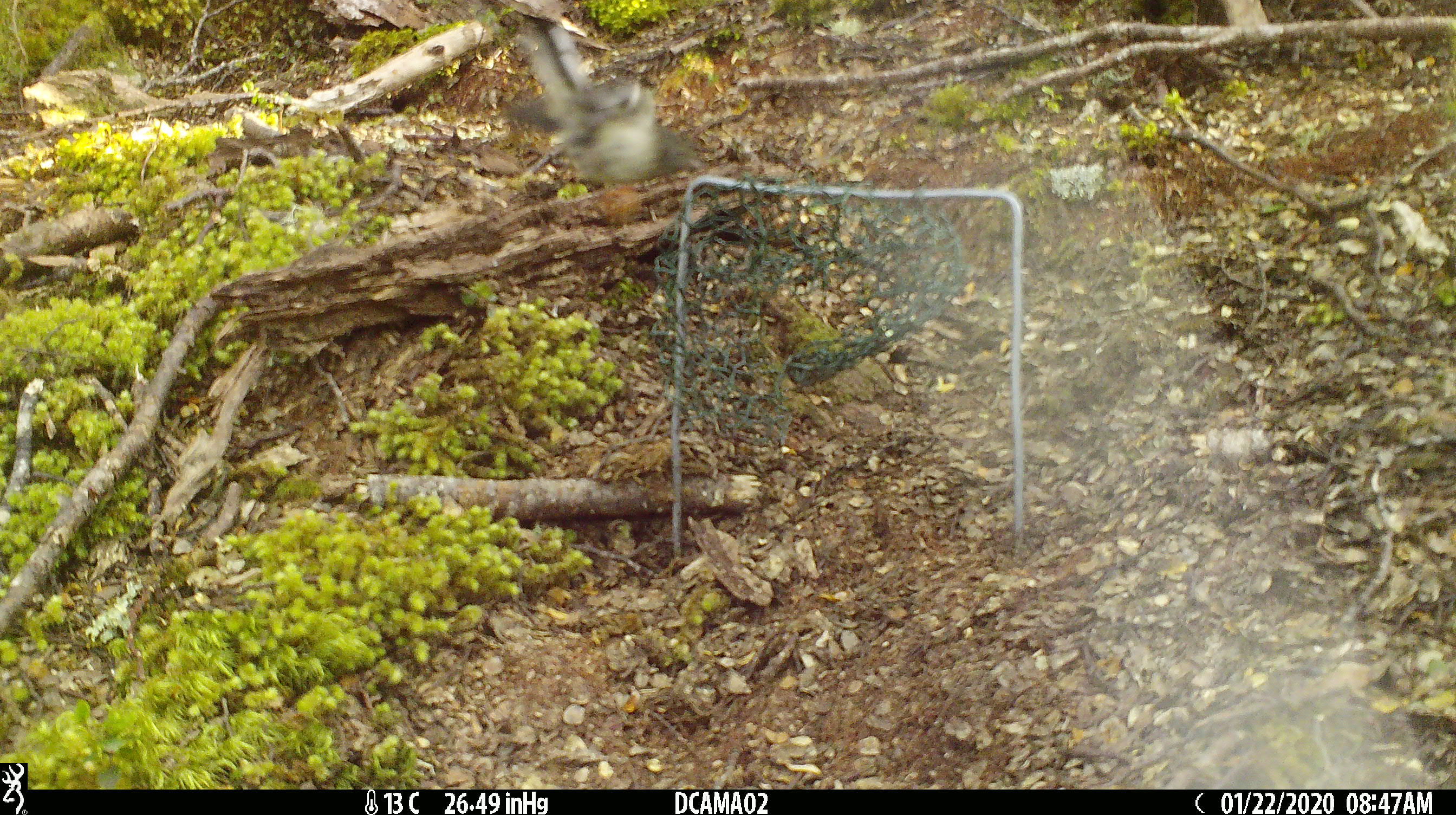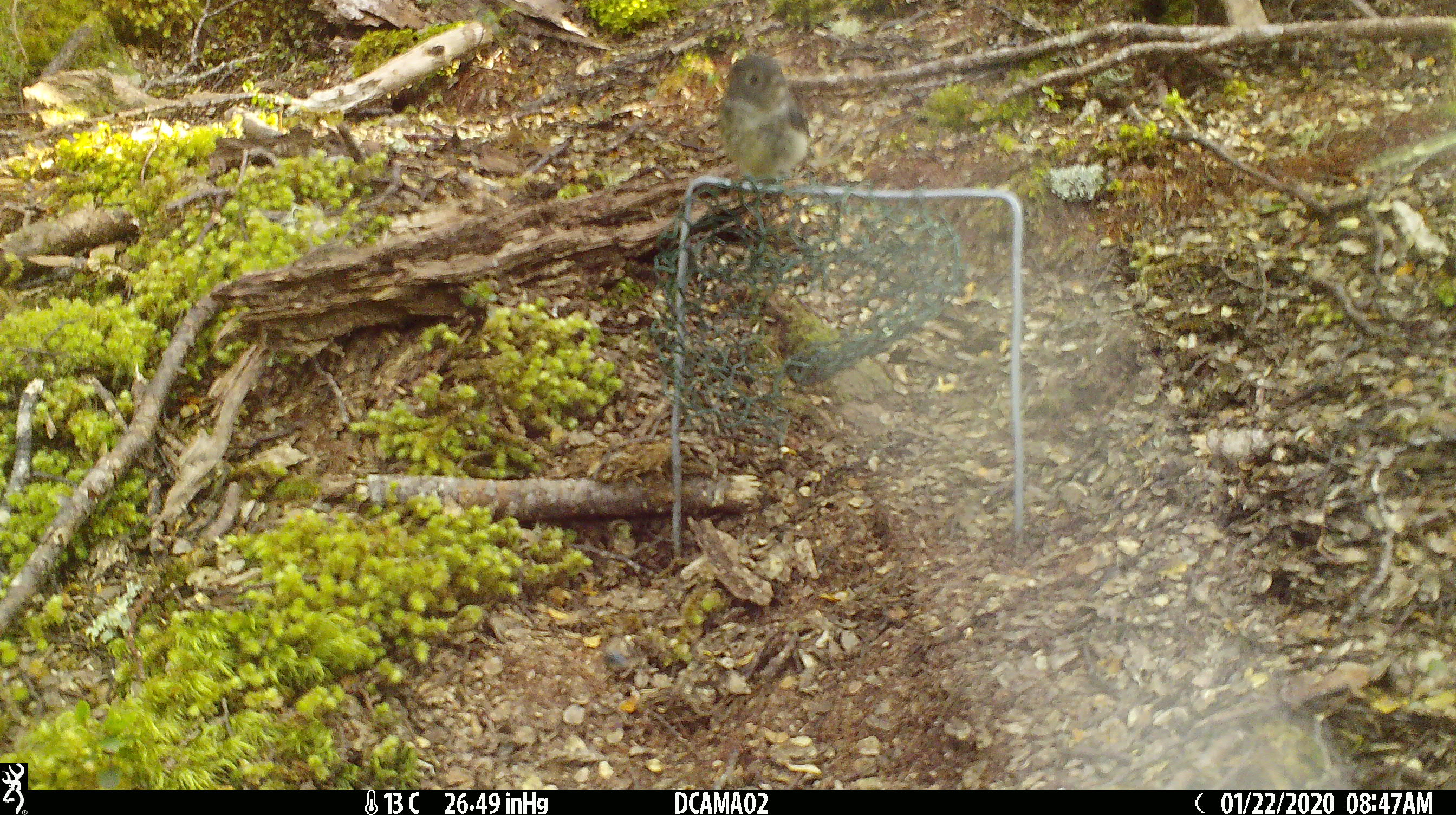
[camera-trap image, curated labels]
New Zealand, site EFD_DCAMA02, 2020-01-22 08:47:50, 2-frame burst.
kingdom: Animalia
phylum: Chordata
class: Aves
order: Passeriformes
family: Petroicidae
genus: Petroica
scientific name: Petroica macrocephala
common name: tomtit